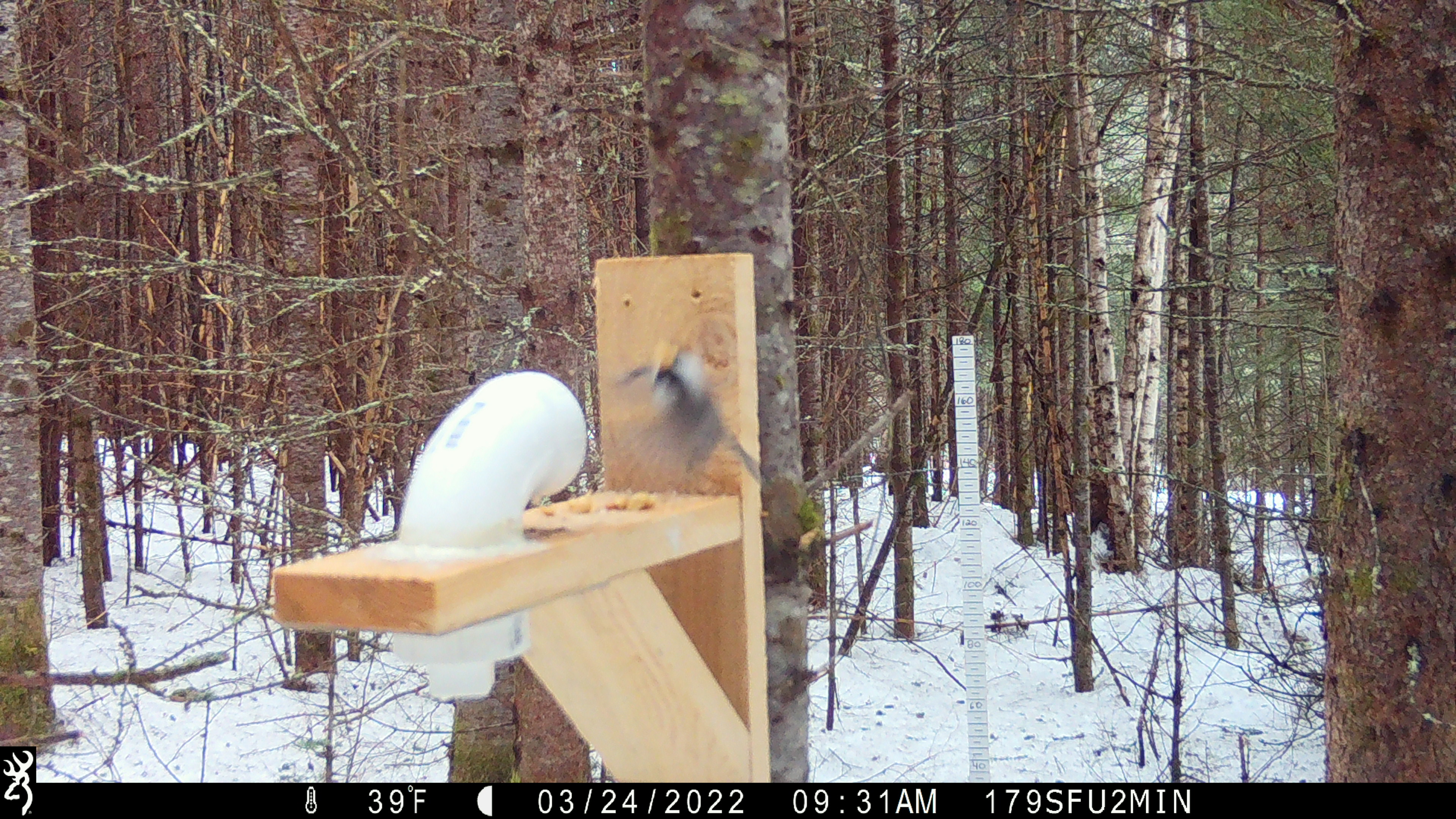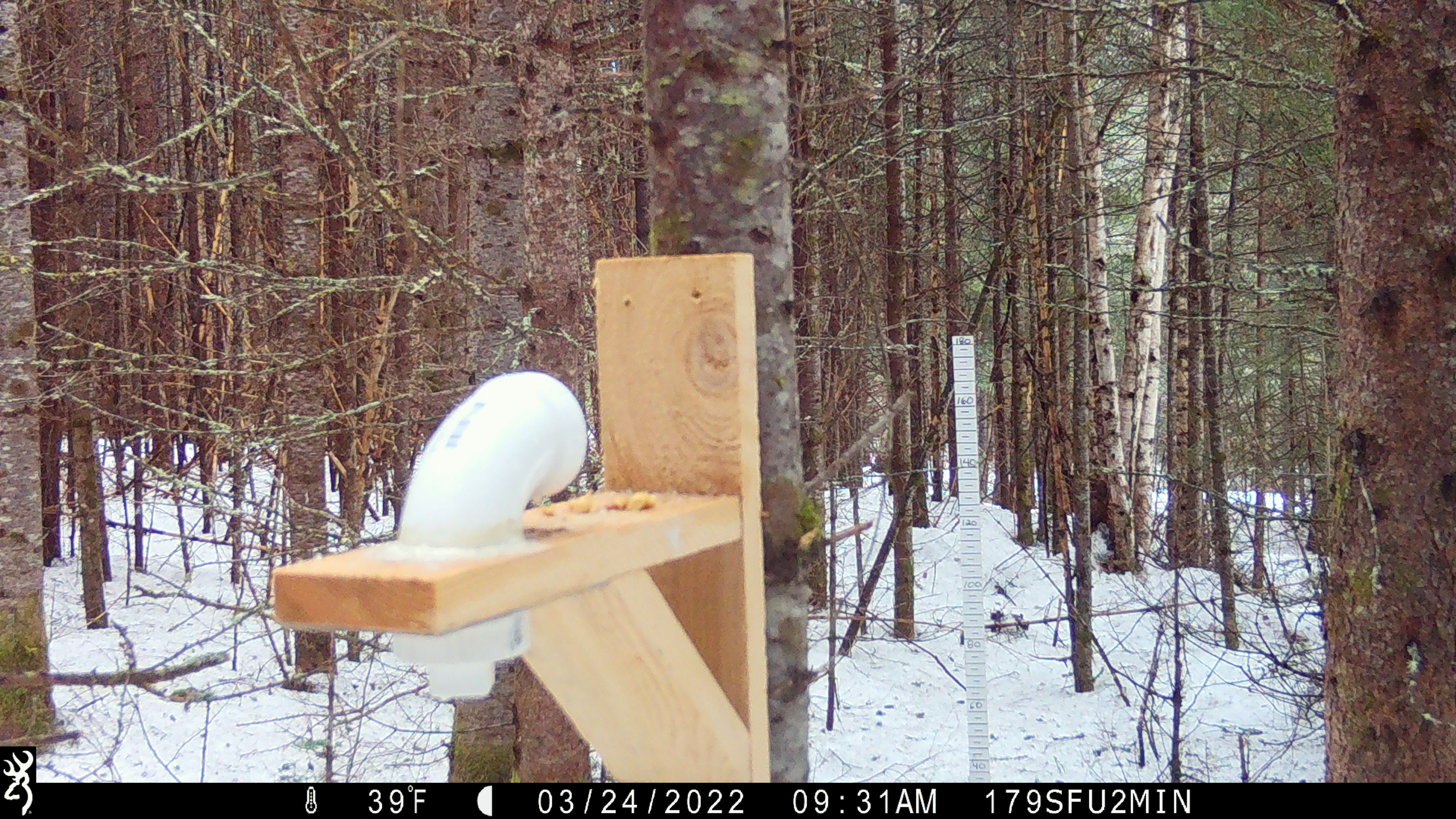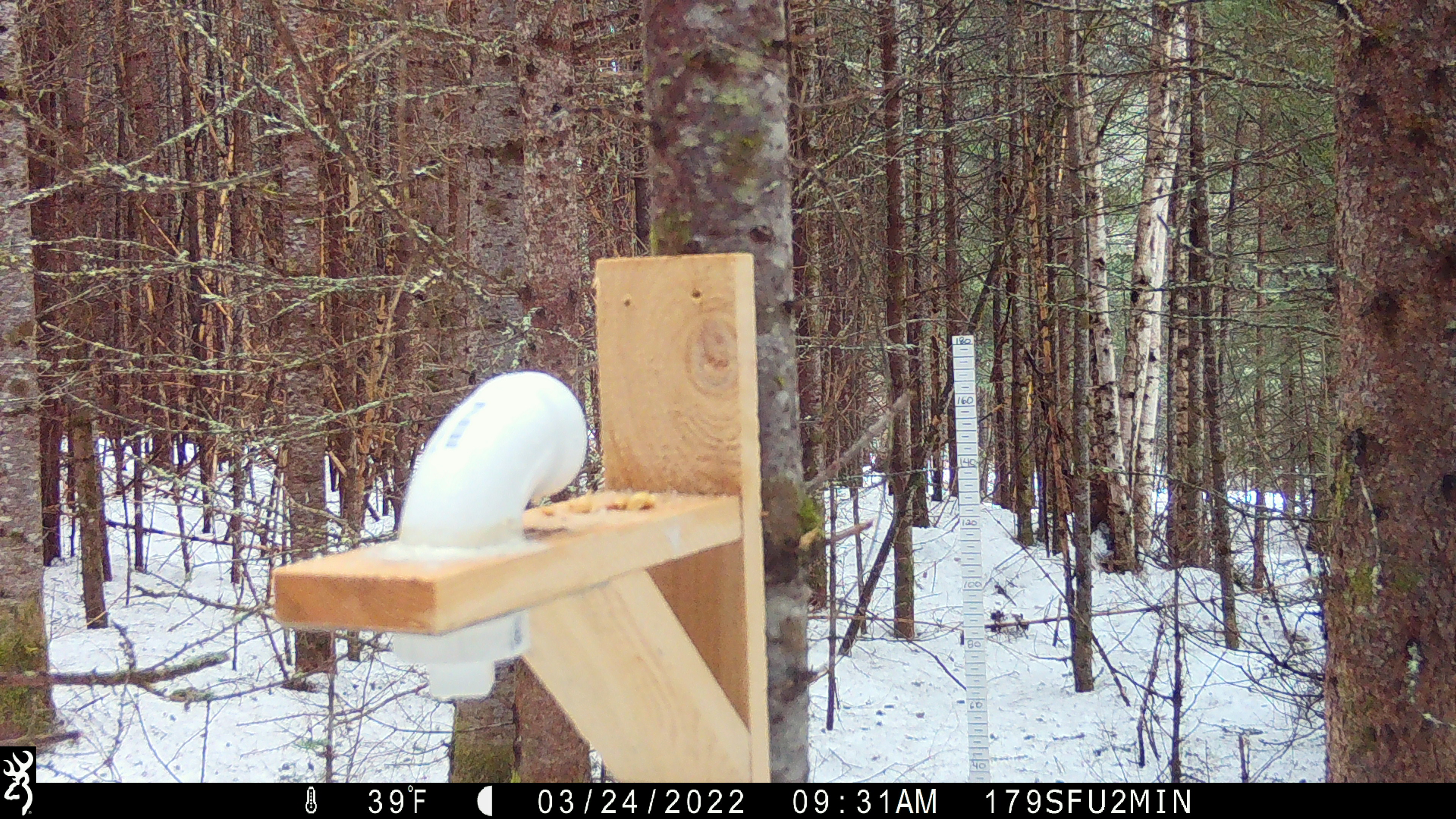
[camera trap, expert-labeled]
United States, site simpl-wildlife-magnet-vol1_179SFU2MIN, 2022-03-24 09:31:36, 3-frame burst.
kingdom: Animalia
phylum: Chordata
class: Aves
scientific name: Aves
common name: bird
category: bird sp.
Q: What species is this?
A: Bird sp. (bird) (Aves).